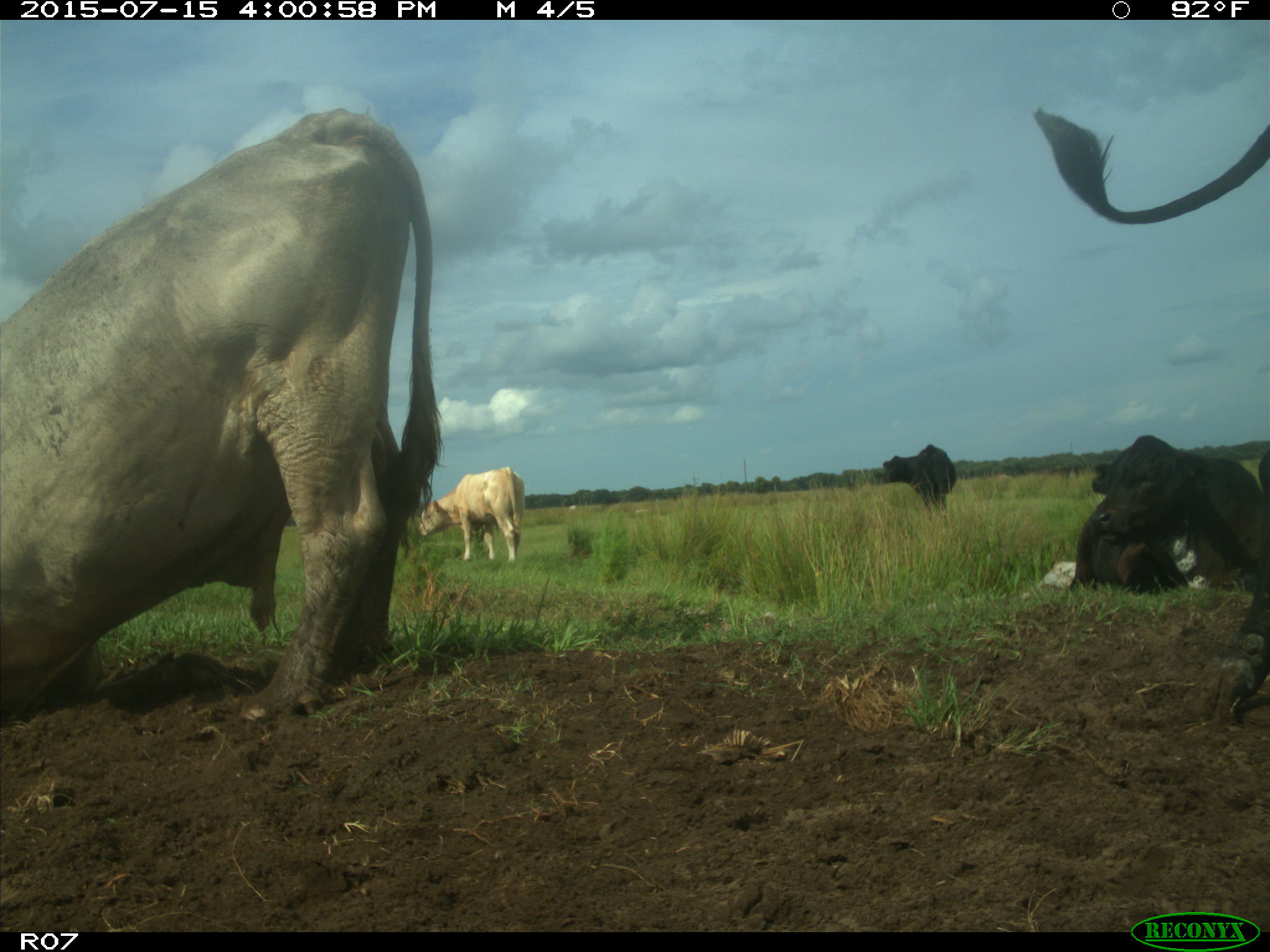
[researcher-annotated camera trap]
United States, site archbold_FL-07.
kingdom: Animalia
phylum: Chordata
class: Mammalia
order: Artiodactyla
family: Bovidae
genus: Bos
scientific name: Bos taurus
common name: domestic cow